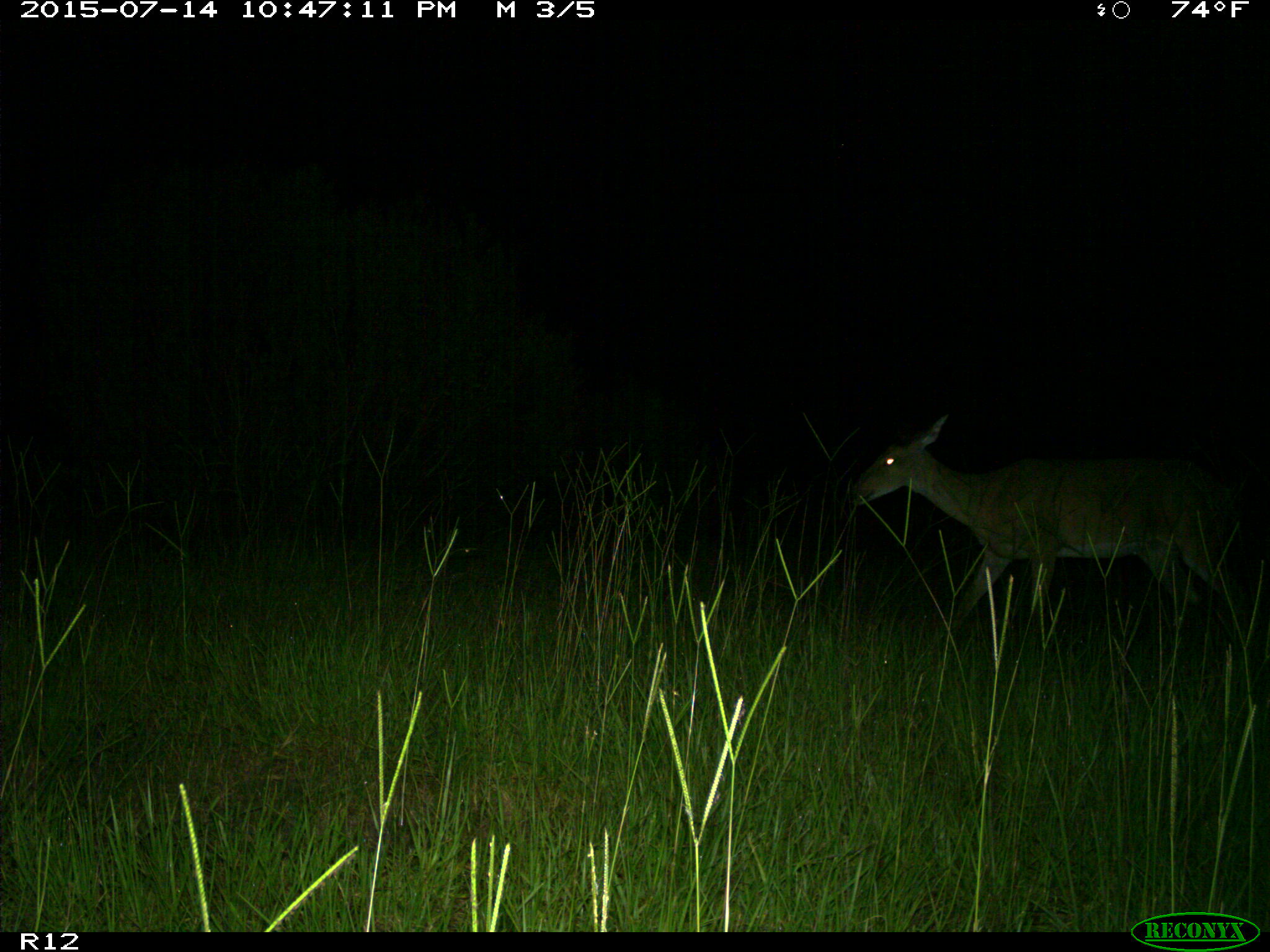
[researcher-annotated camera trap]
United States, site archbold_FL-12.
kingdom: Animalia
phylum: Chordata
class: Mammalia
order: Artiodactyla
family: Cervidae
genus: Odocoileus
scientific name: Odocoileus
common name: deer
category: unidentified deer